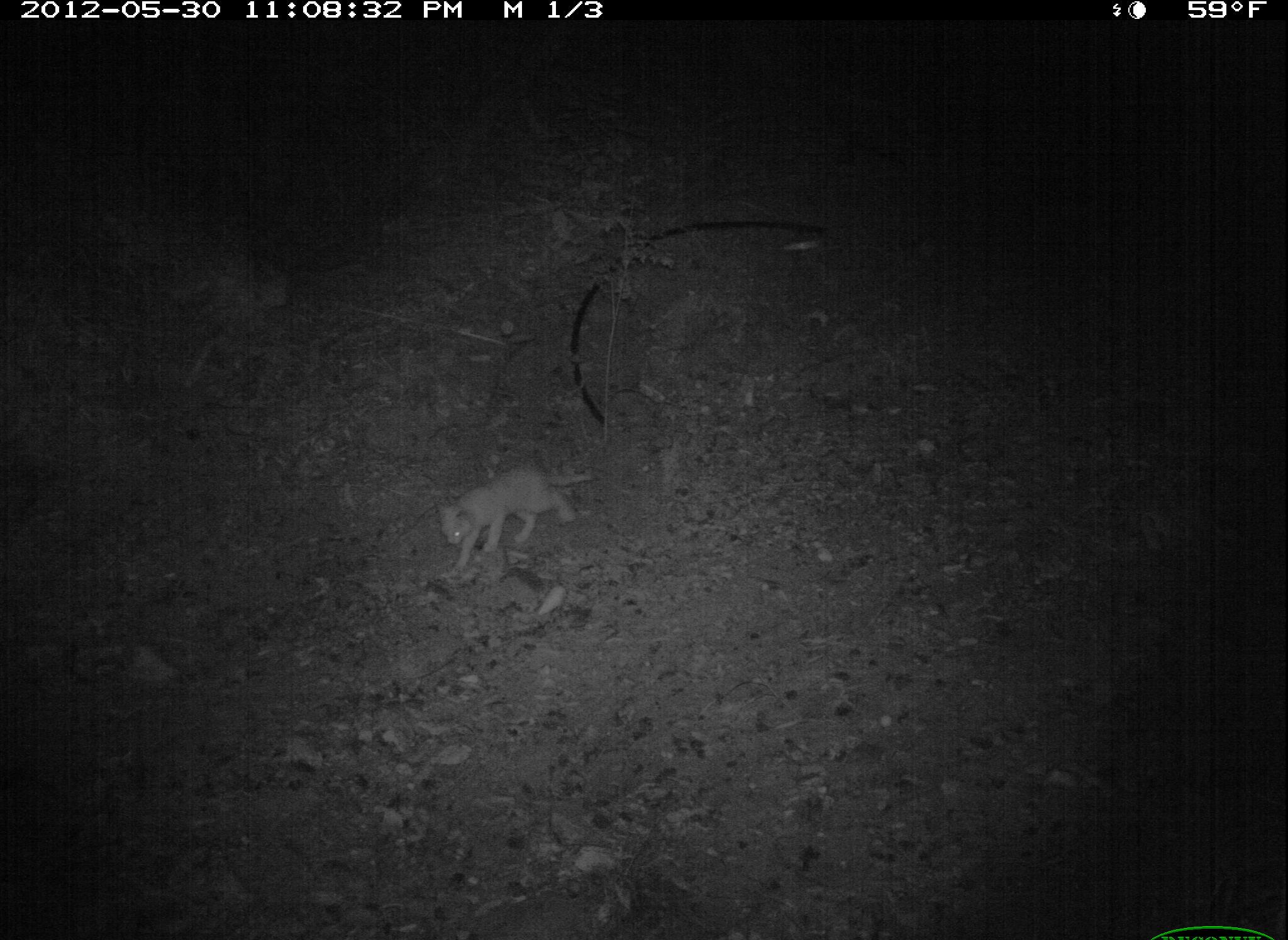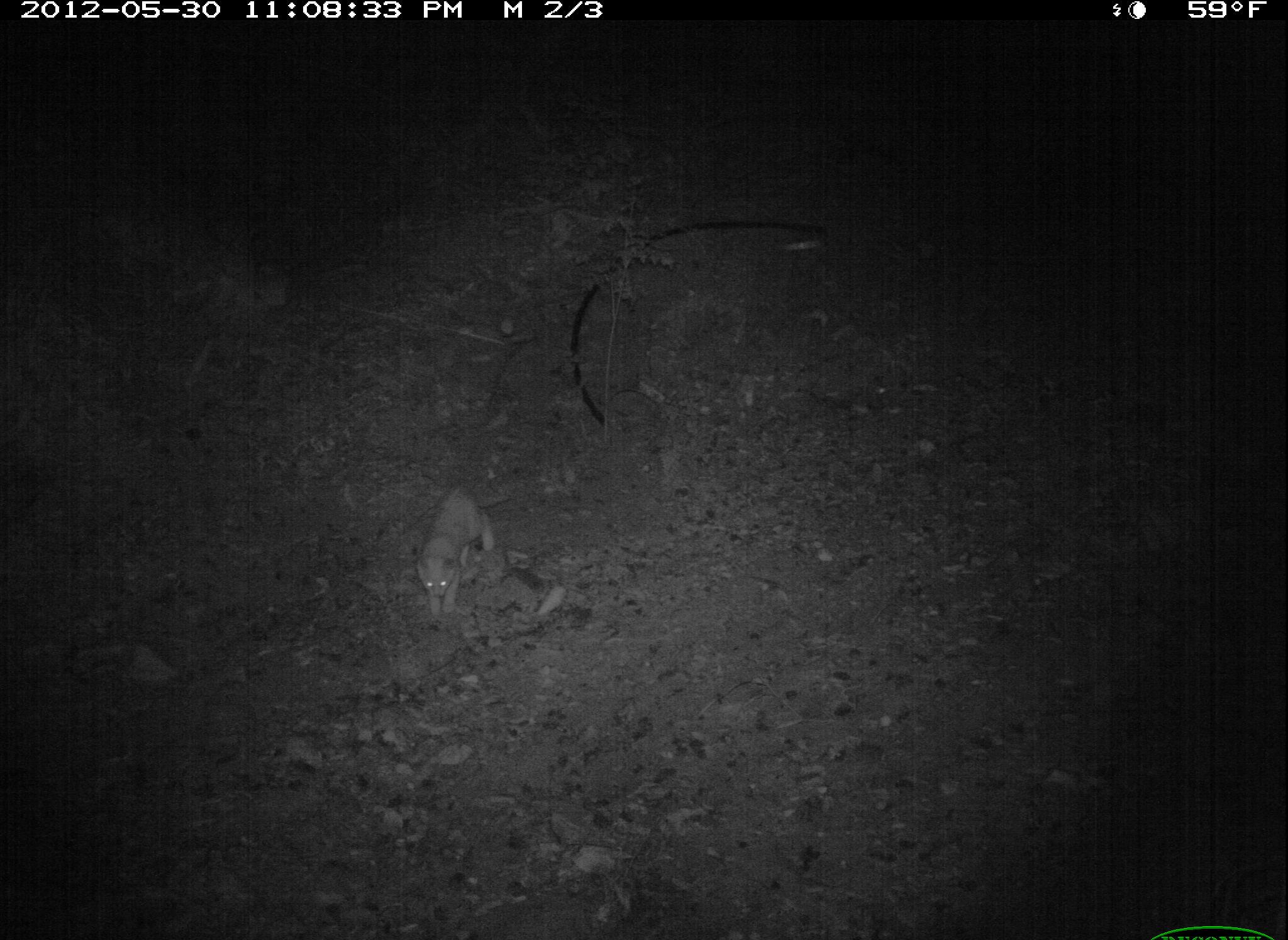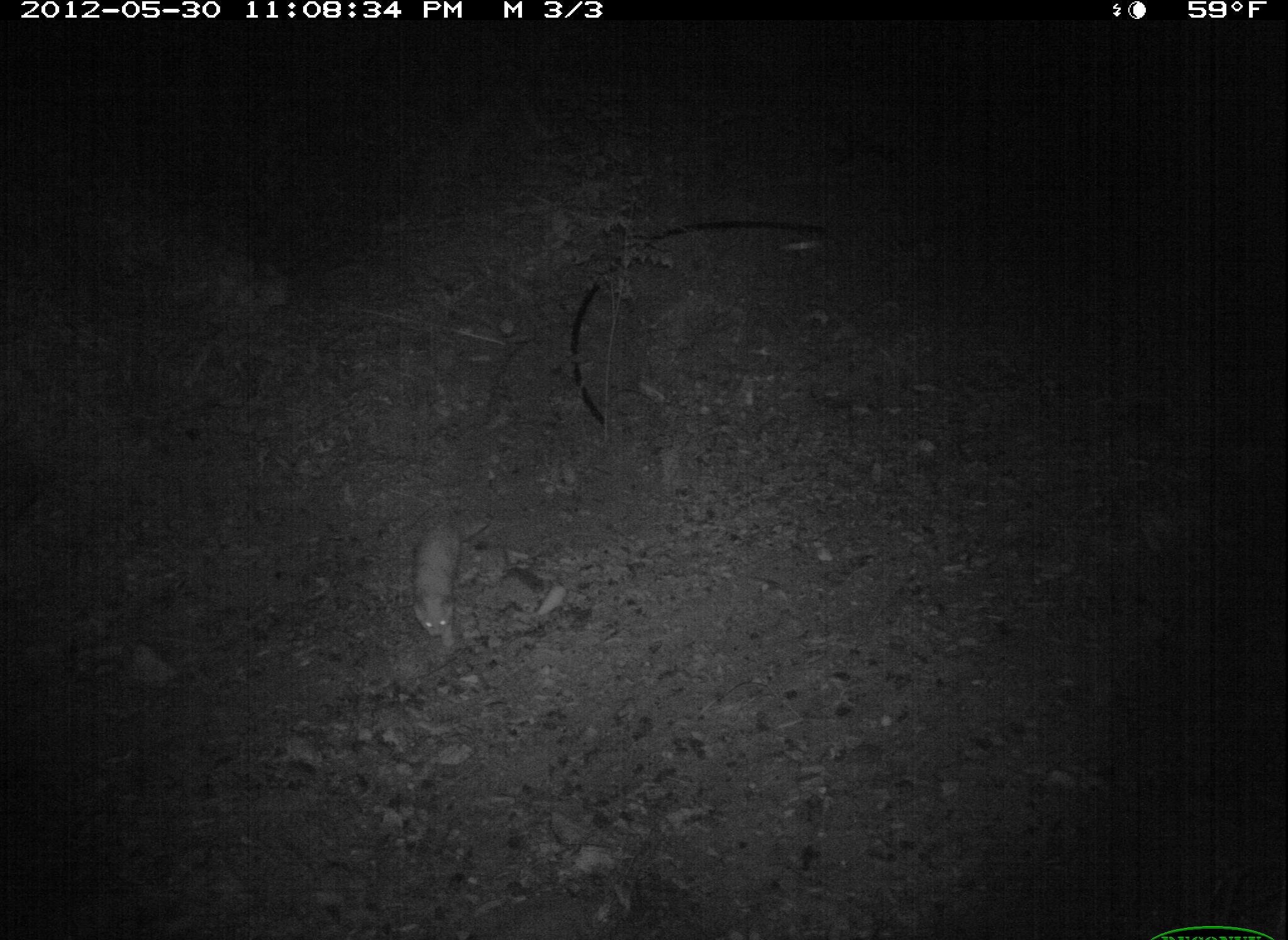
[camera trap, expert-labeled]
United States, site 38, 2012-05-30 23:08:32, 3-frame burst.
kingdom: Animalia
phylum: Chordata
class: Mammalia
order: Carnivora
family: Felidae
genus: Felis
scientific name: Felis catus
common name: cat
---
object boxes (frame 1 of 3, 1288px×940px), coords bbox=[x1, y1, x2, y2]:
cat: bbox=[428, 462, 599, 572]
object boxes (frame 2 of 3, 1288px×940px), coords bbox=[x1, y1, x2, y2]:
cat: bbox=[404, 480, 497, 623]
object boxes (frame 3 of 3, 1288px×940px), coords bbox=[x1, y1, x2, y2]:
cat: bbox=[386, 504, 502, 662]